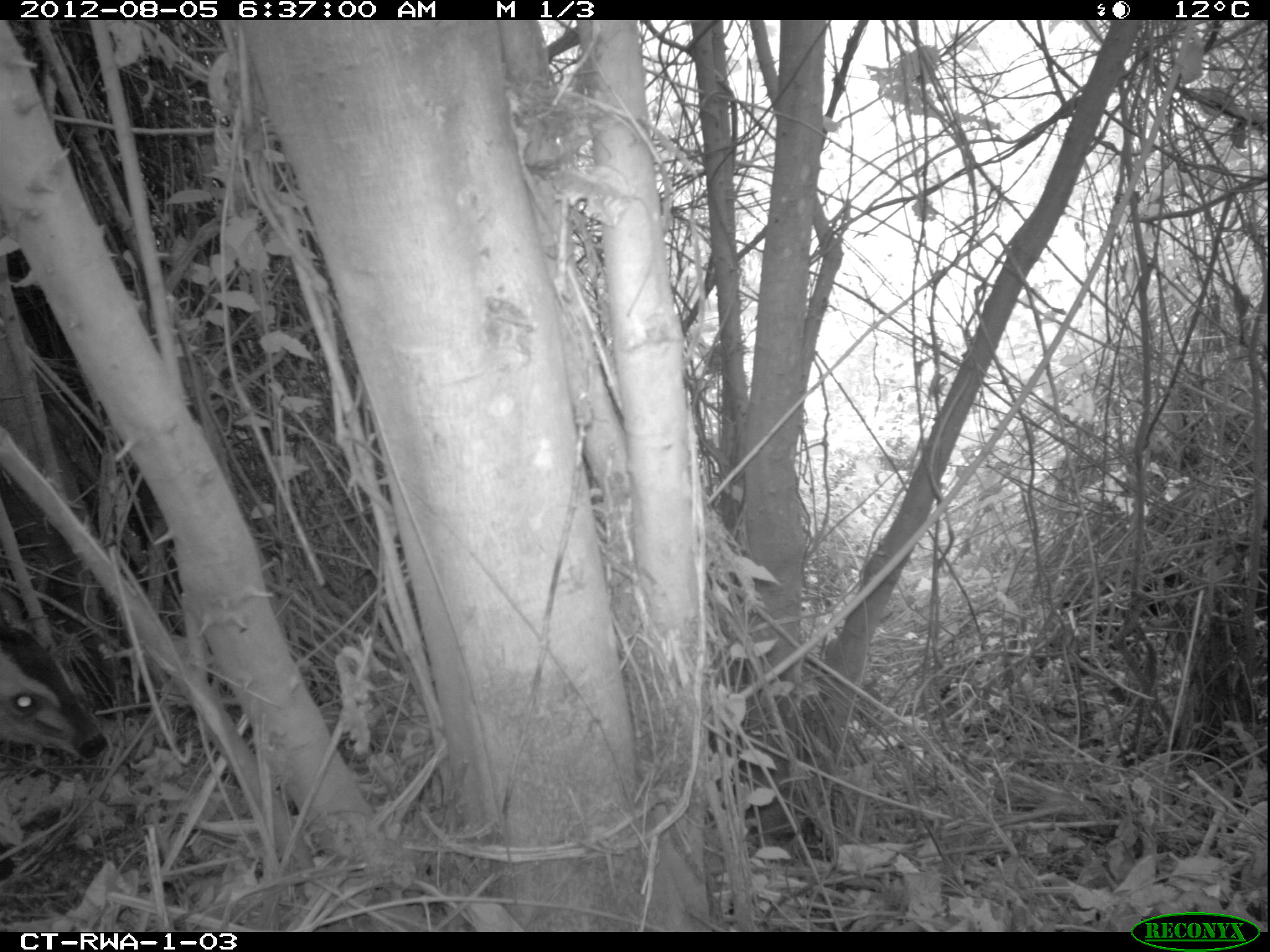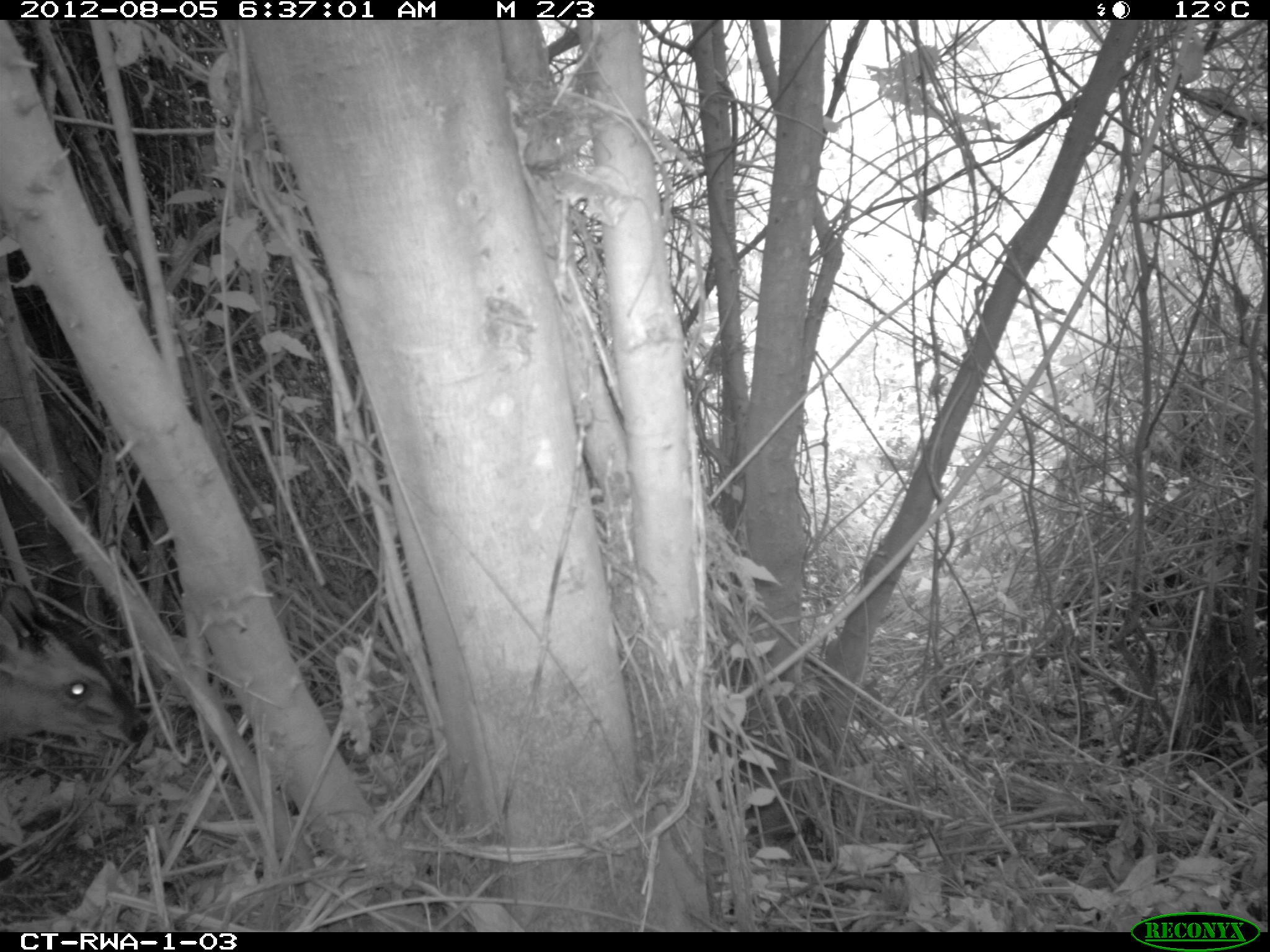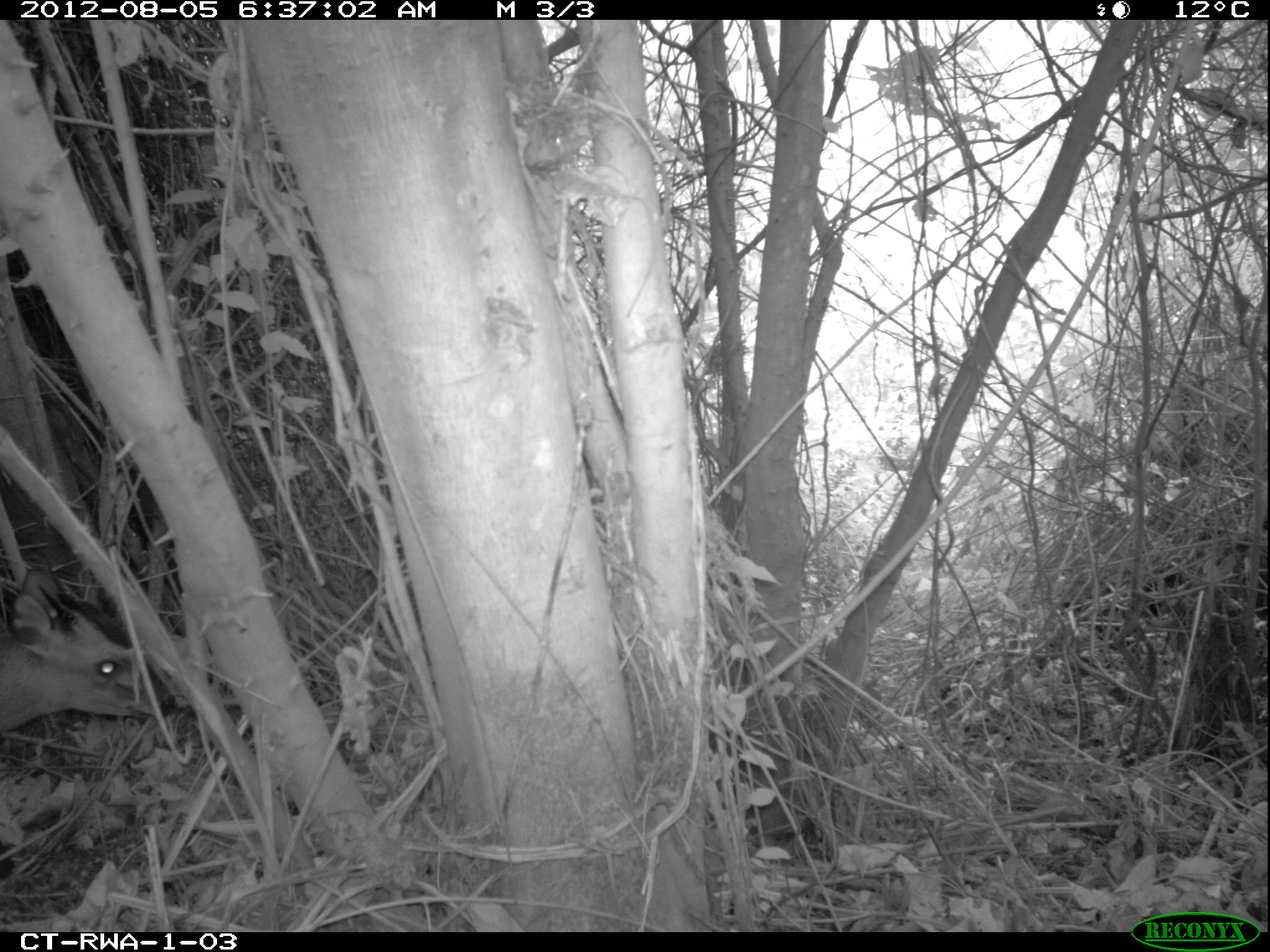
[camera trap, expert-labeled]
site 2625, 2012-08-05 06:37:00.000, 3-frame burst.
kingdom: Animalia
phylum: Chordata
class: Mammalia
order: Artiodactyla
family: Bovidae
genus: Cephalophus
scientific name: Cephalophus nigrifrons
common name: black-fronted duiker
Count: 1.